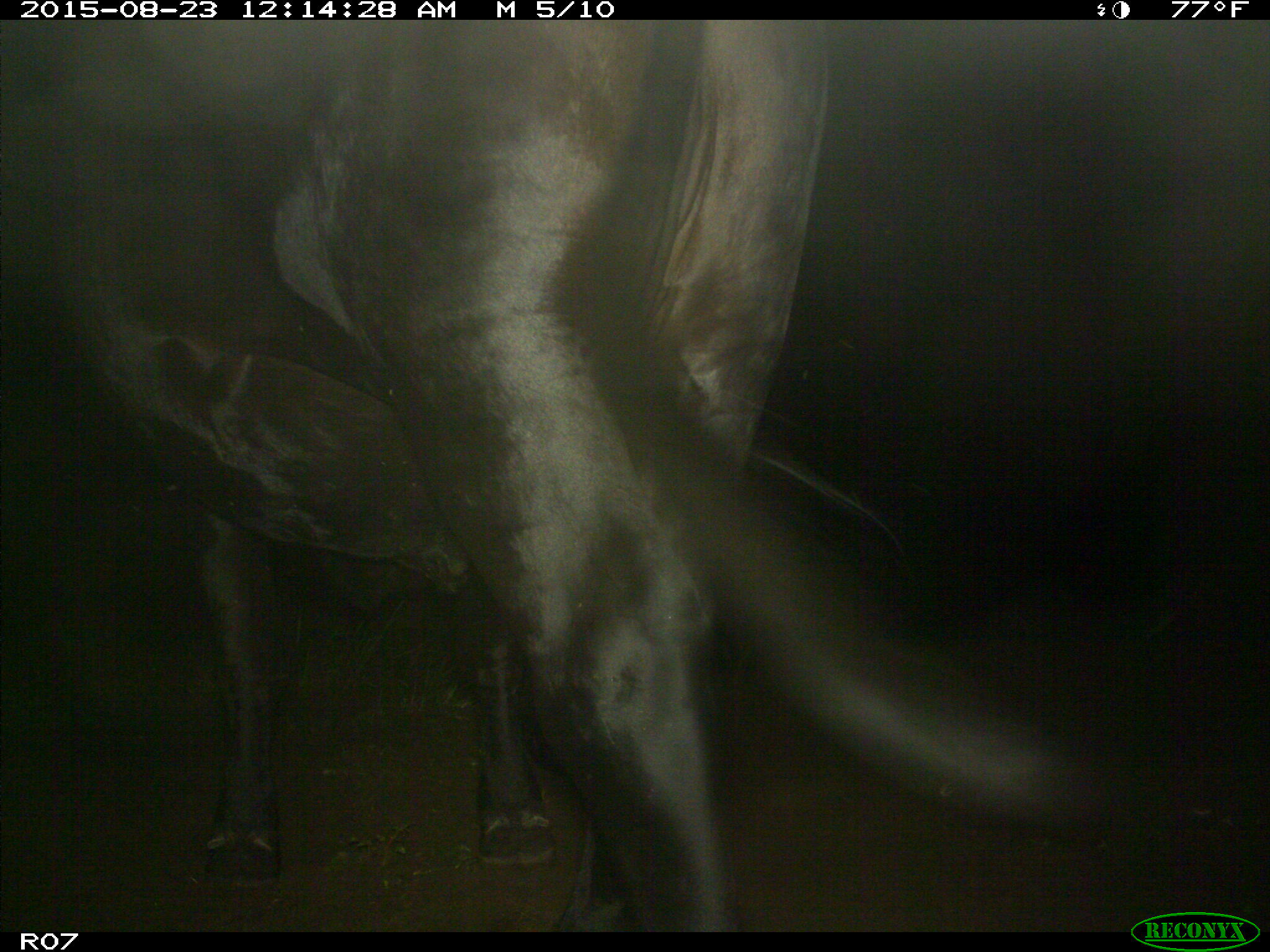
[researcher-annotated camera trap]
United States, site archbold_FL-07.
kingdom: Animalia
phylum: Chordata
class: Mammalia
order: Artiodactyla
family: Bovidae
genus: Bos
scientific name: Bos taurus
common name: domestic cow